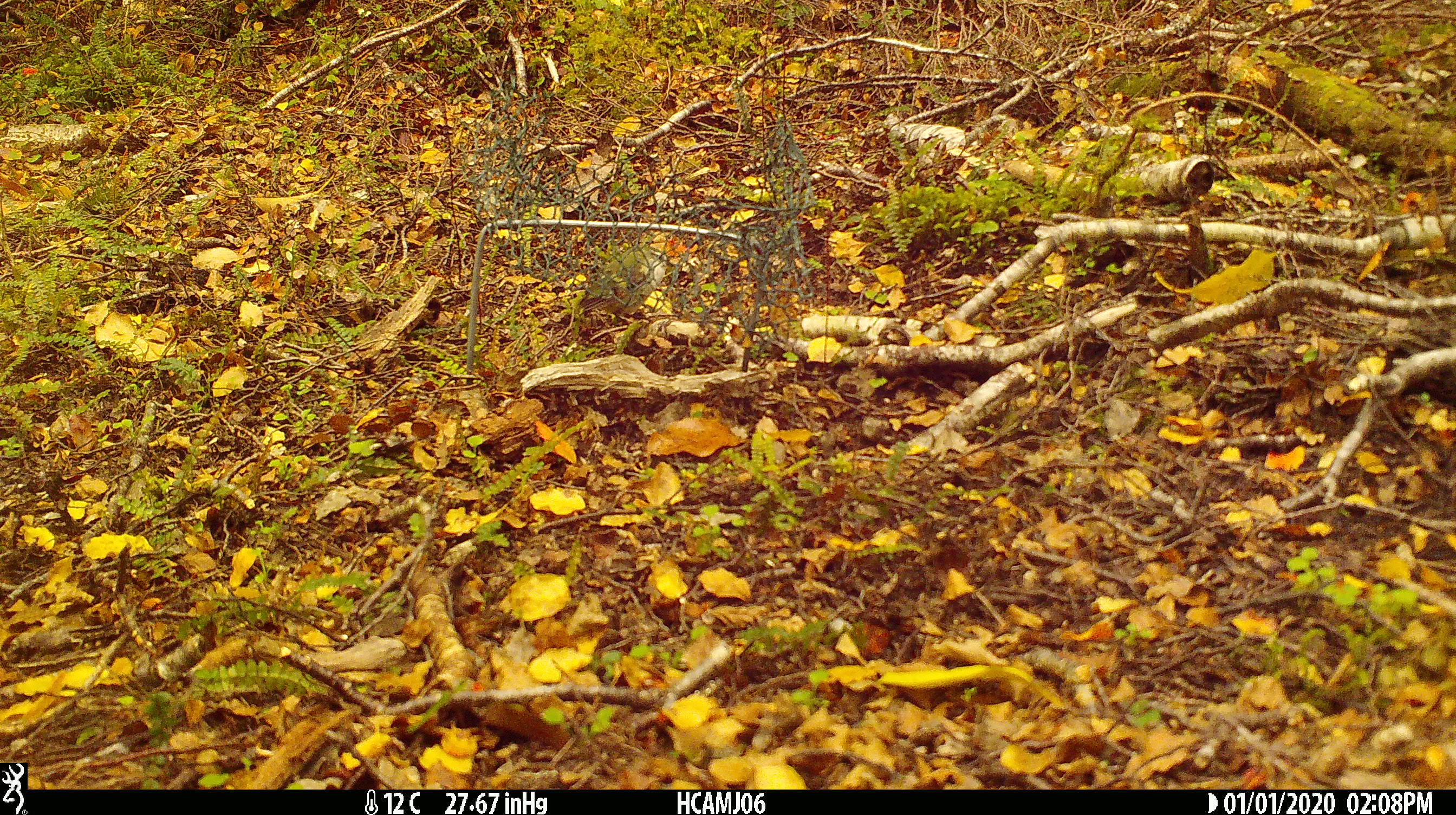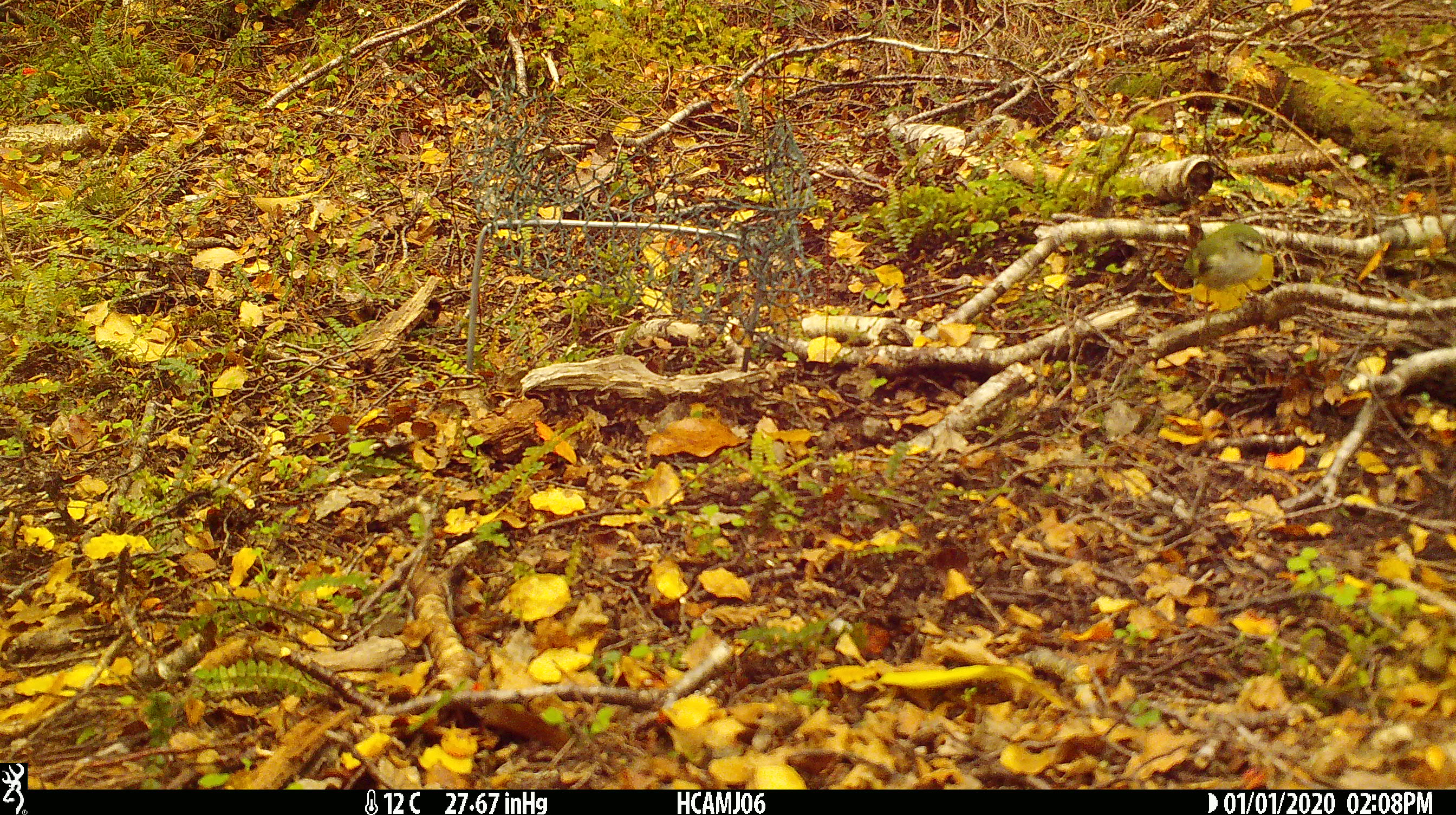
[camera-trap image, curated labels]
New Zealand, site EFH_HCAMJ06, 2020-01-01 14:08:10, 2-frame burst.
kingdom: Animalia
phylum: Chordata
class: Aves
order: Passeriformes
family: Acanthisittidae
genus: Acanthisitta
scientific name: Acanthisitta chloris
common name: rifleman